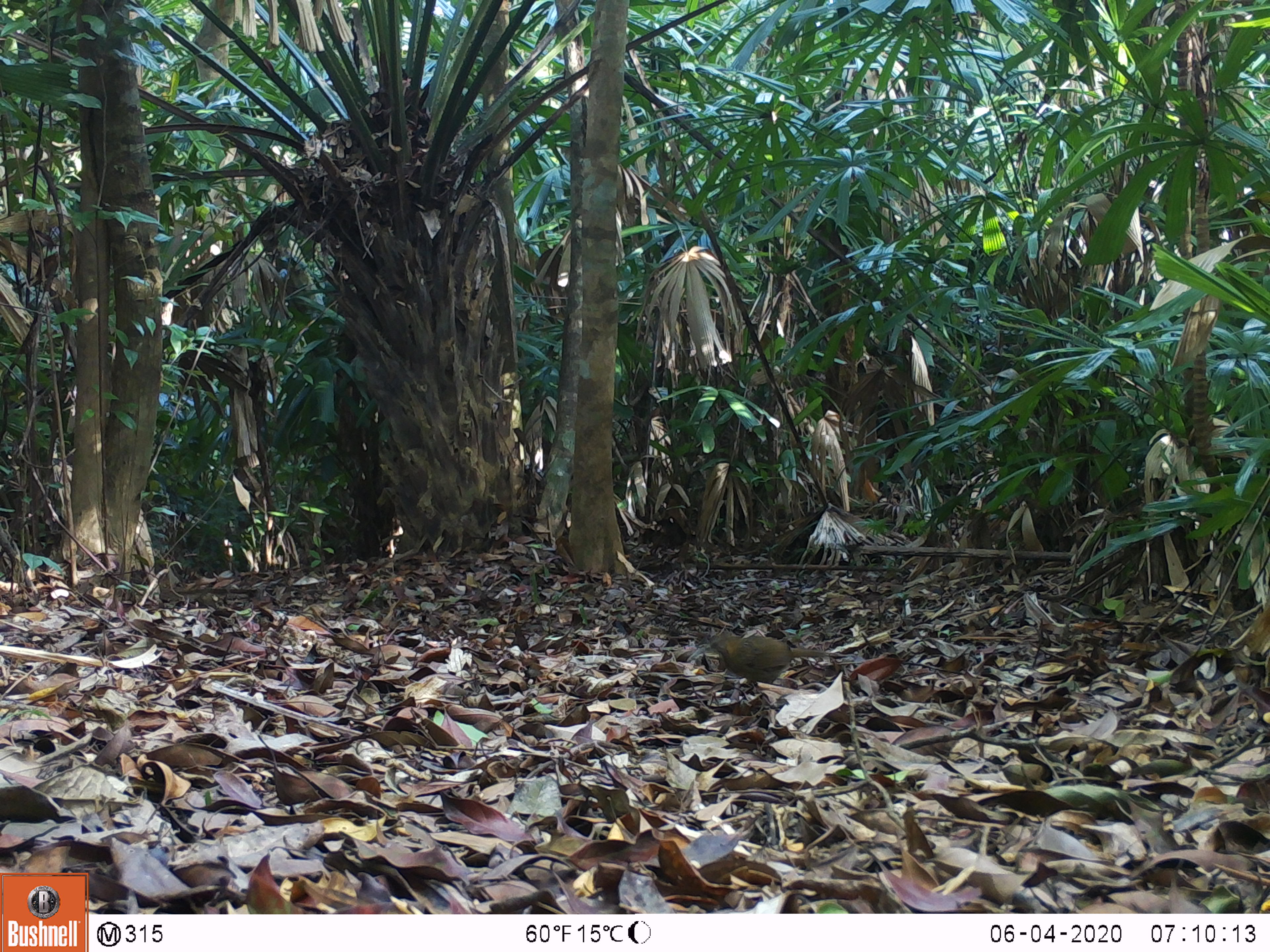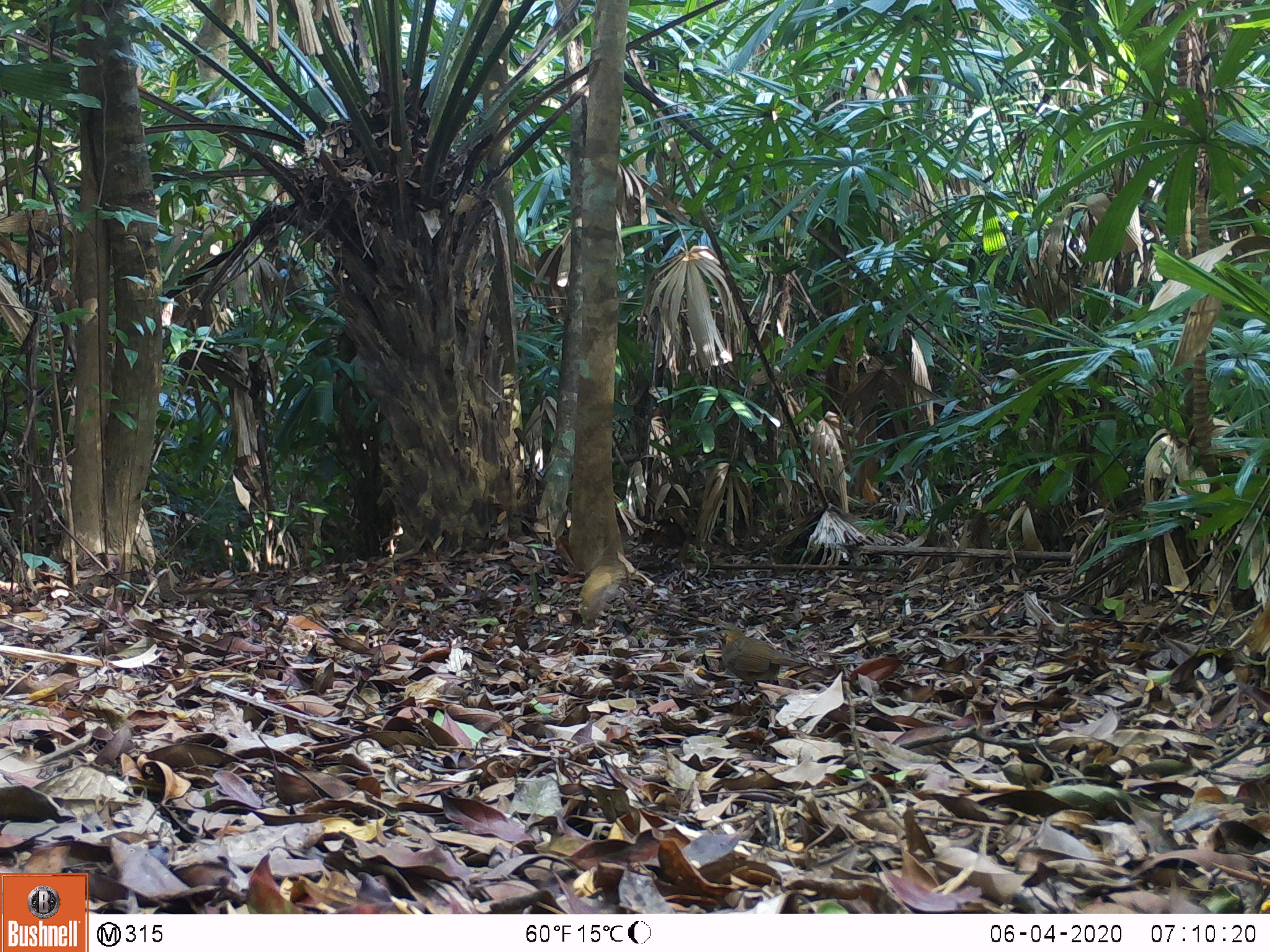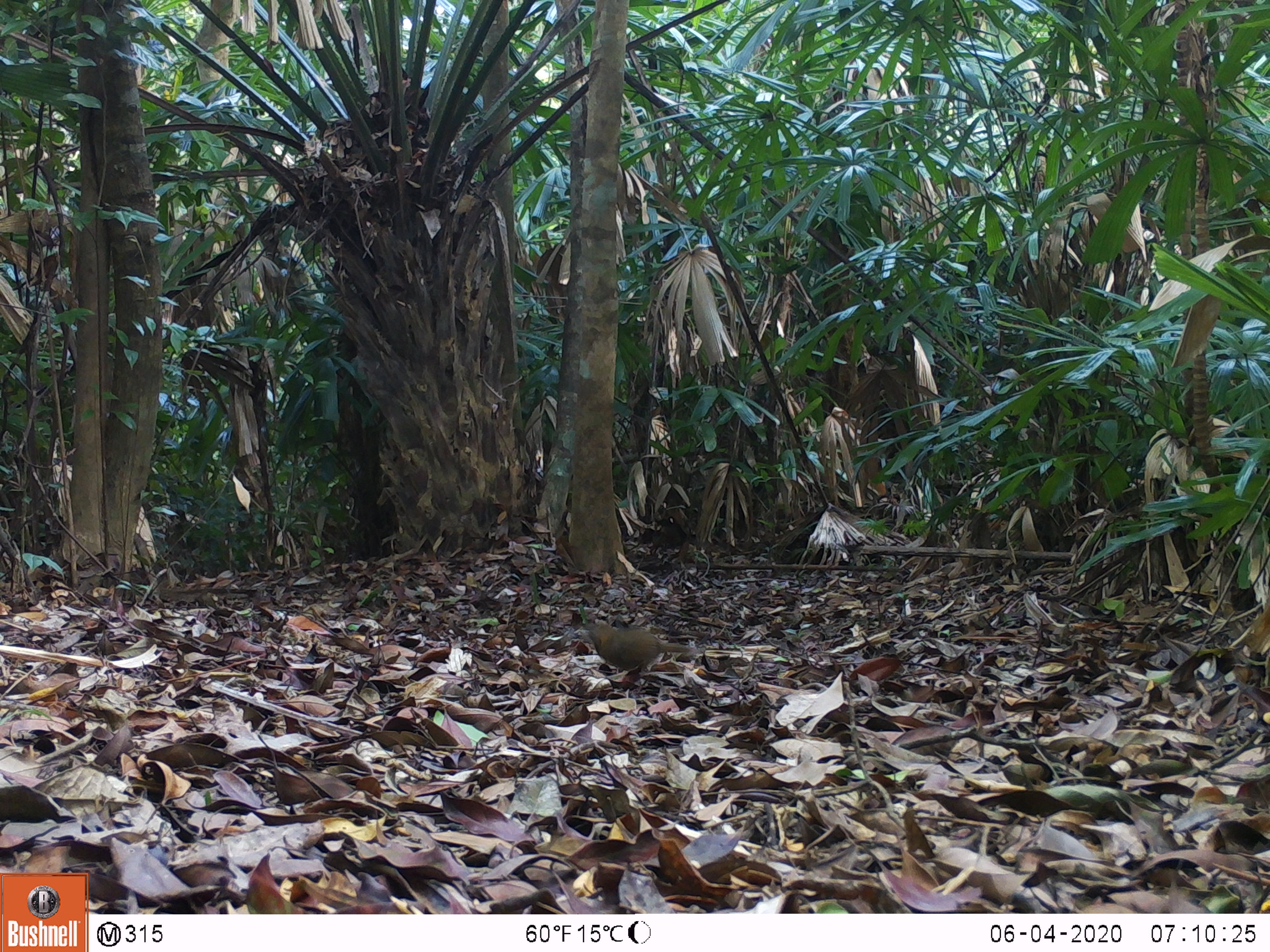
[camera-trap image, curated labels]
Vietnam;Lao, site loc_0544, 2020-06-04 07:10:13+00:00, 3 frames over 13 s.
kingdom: Animalia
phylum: Chordata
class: Aves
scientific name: Aves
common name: bird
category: unidentified bird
Unidentified bird (bird) (Aves). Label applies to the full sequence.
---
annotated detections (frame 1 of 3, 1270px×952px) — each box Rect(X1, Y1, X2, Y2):
unidentified bird: Rect(686, 630, 840, 700)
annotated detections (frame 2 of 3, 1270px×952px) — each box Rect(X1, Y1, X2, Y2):
unidentified bird: Rect(715, 621, 805, 694)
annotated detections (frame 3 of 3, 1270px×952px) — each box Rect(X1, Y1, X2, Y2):
unidentified bird: Rect(579, 621, 691, 682)